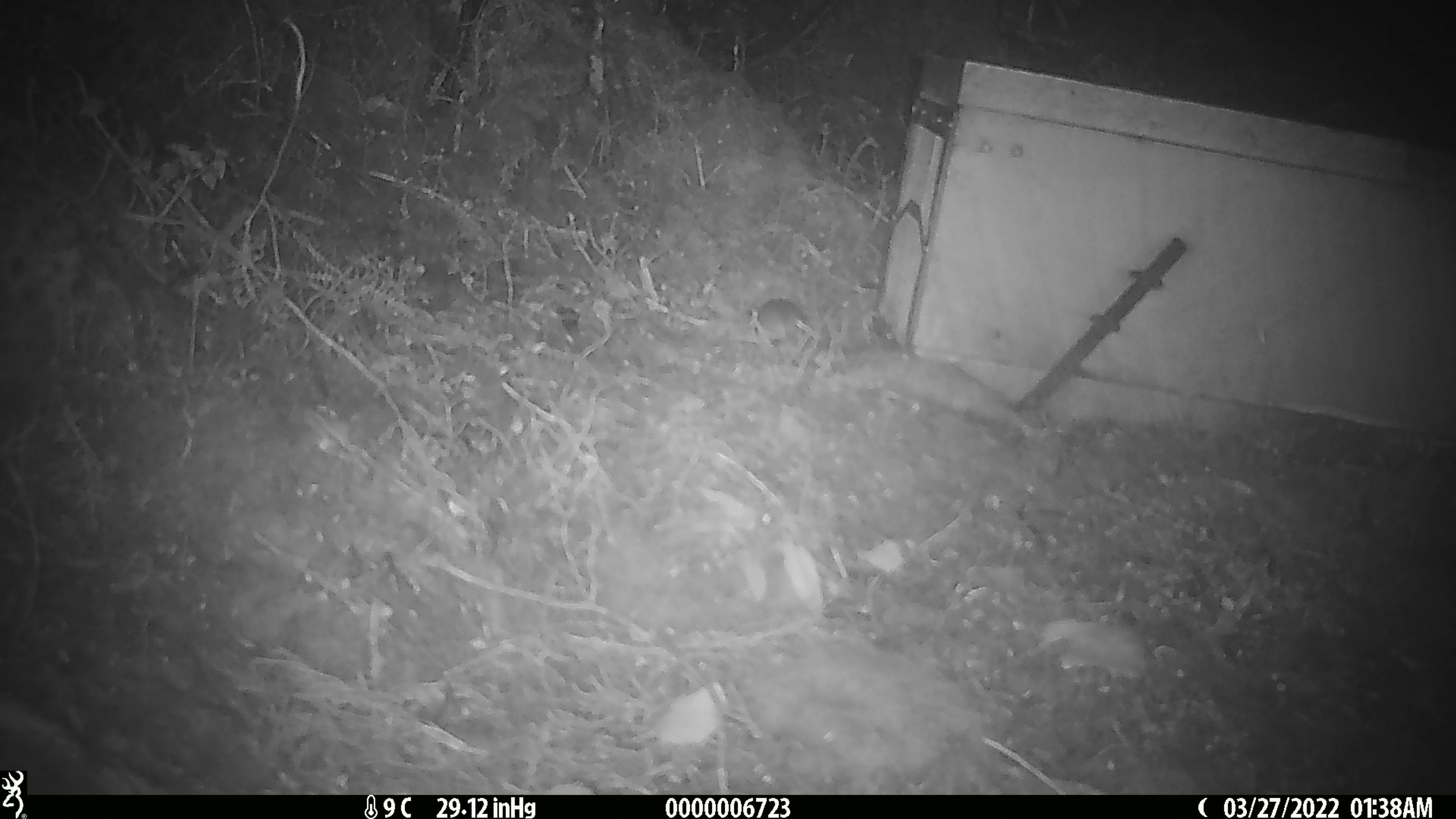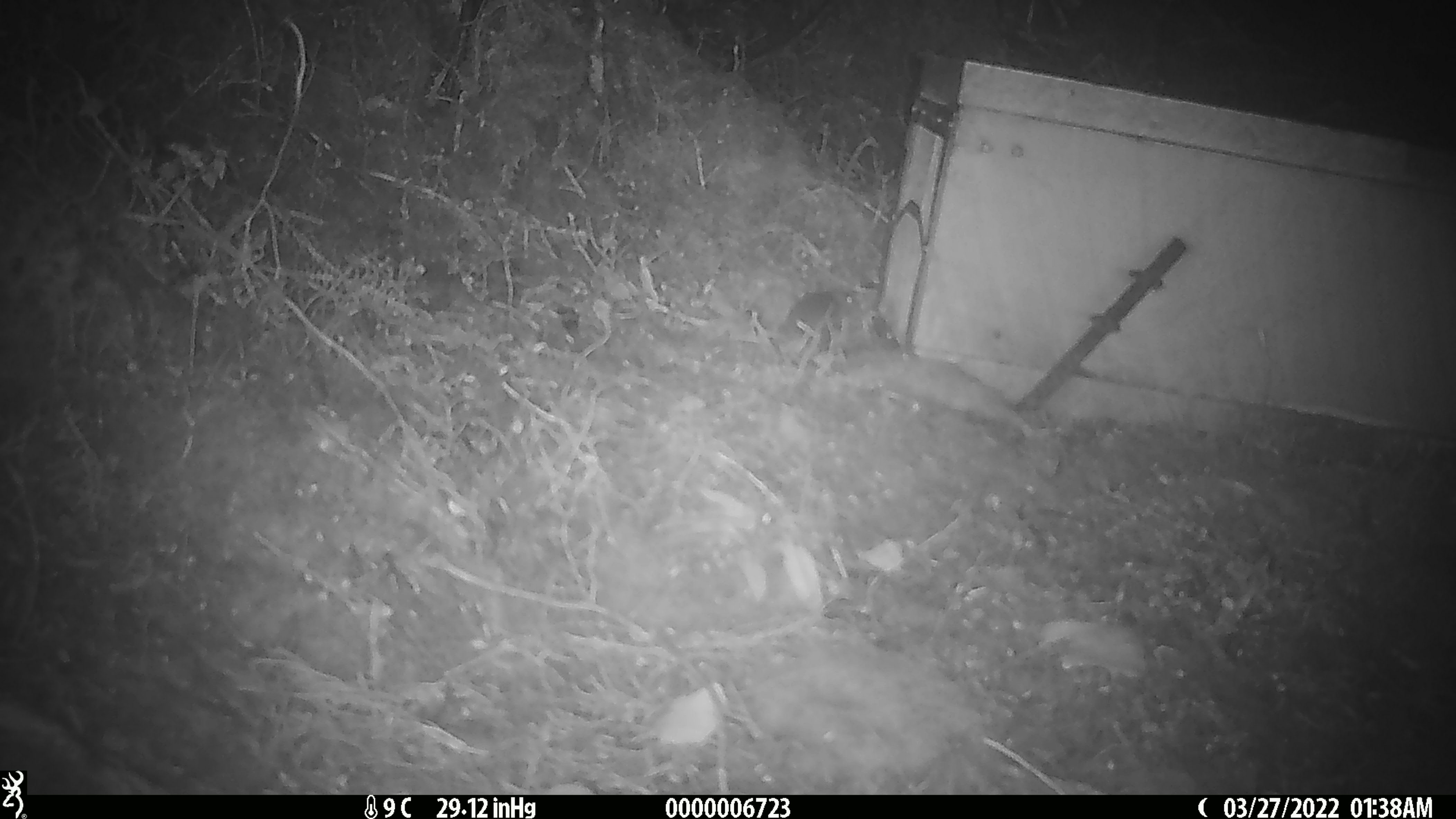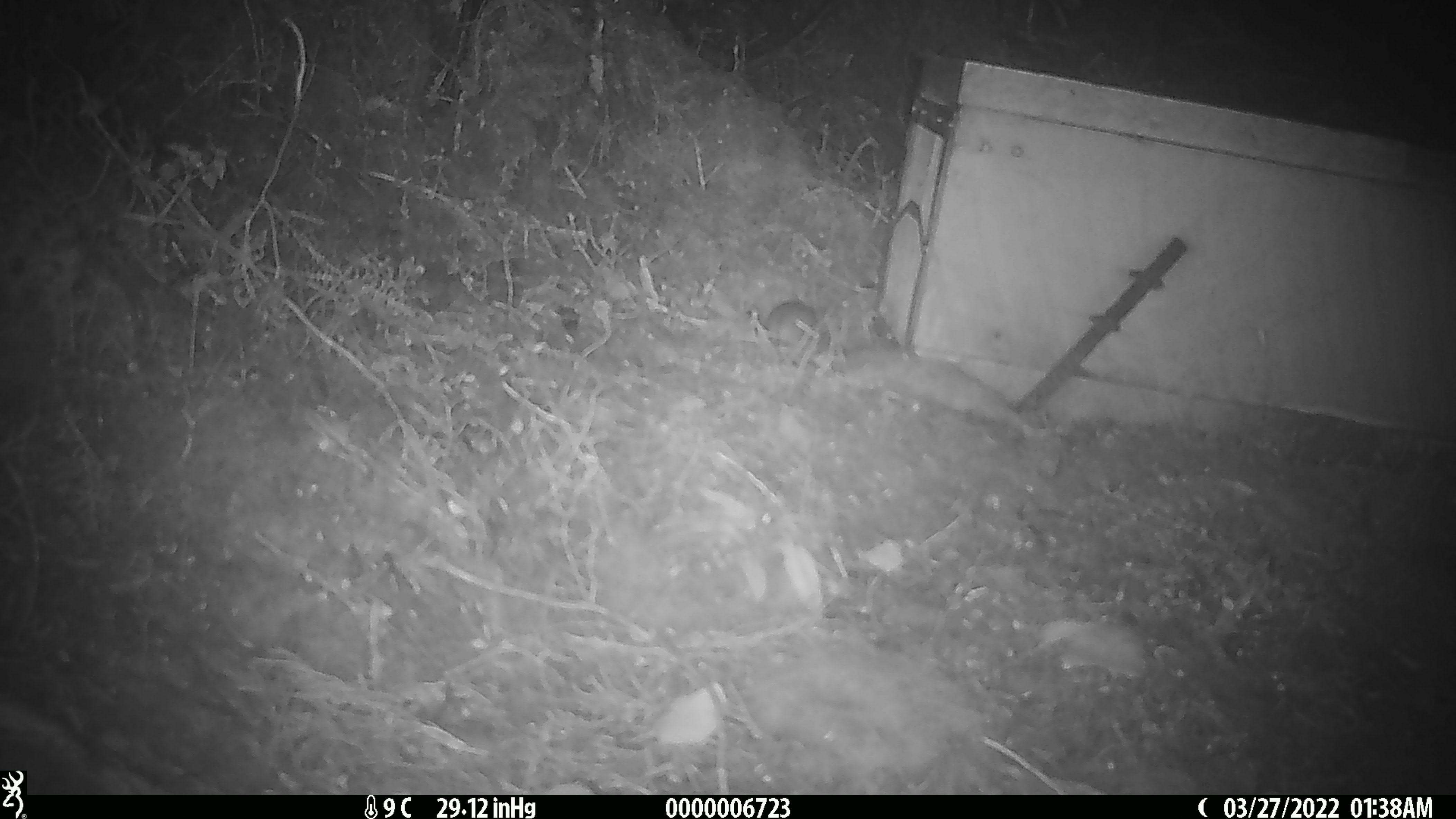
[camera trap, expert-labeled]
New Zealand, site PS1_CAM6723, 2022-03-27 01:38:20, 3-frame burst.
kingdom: Animalia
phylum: Chordata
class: Mammalia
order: Rodentia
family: Muridae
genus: Mus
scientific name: Mus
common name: mouse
Mouse (Mus).